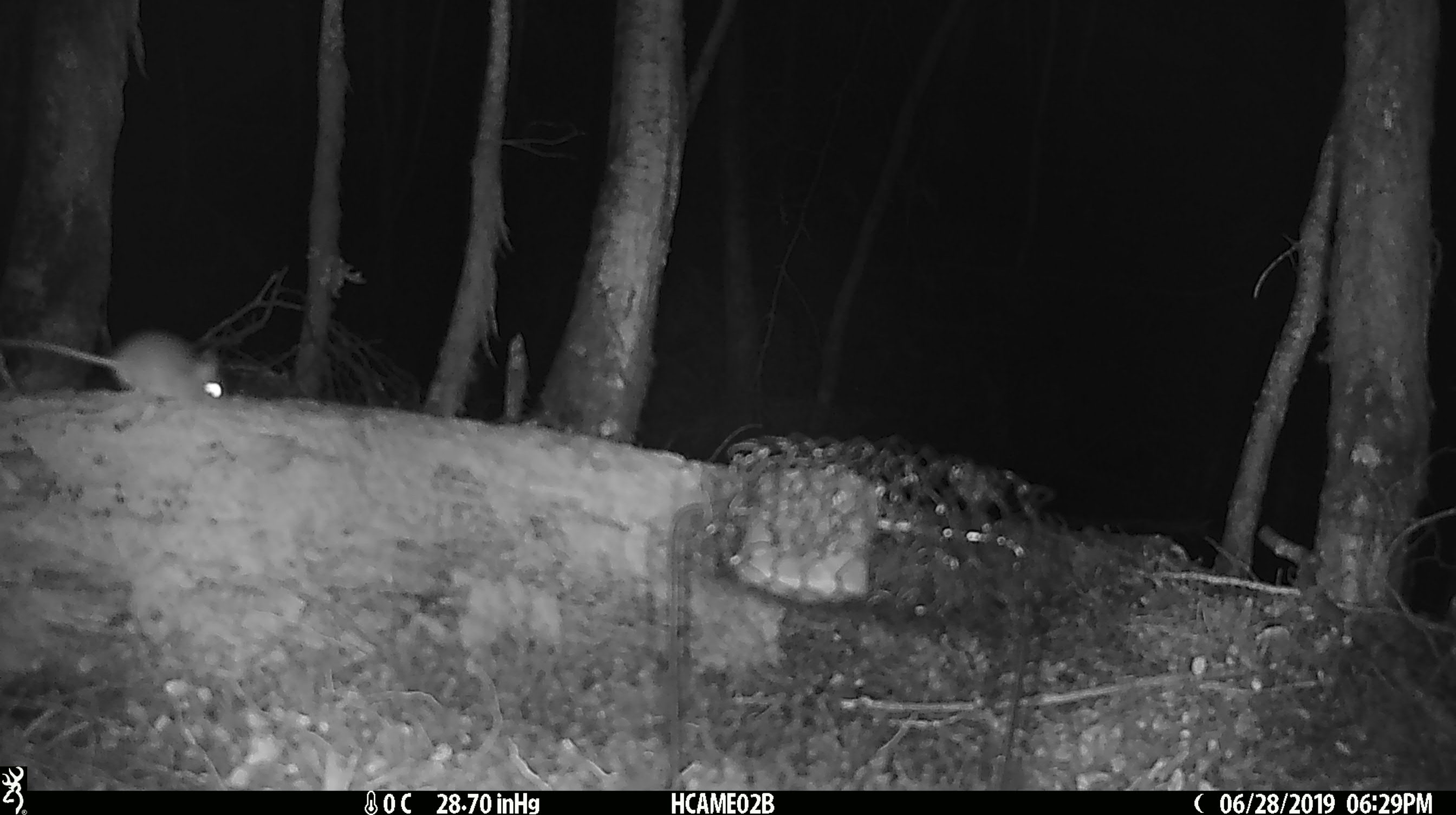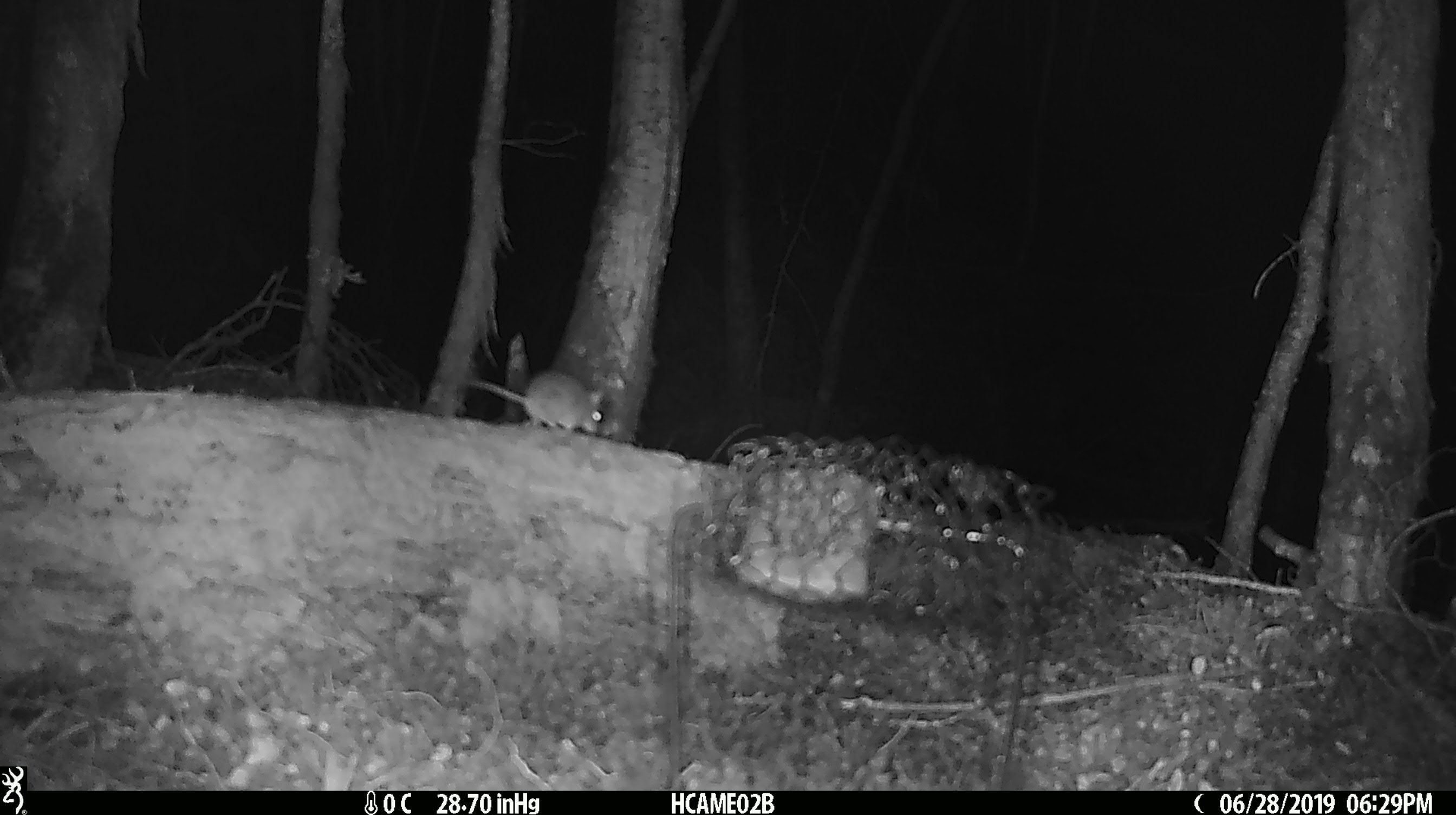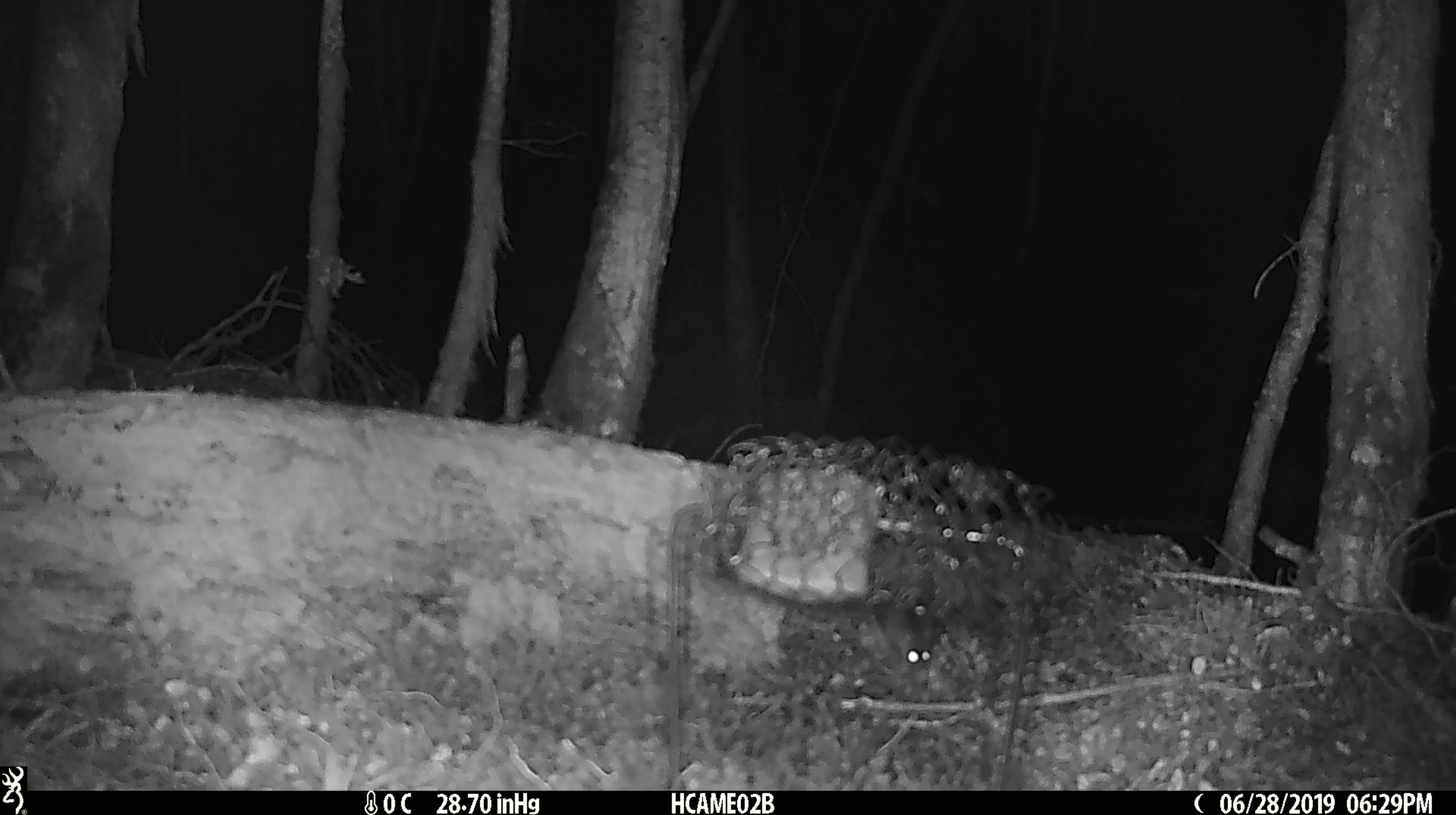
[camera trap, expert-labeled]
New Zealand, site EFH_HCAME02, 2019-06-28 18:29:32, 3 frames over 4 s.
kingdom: Animalia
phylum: Chordata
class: Mammalia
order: Rodentia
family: Muridae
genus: Mus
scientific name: Mus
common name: mouse